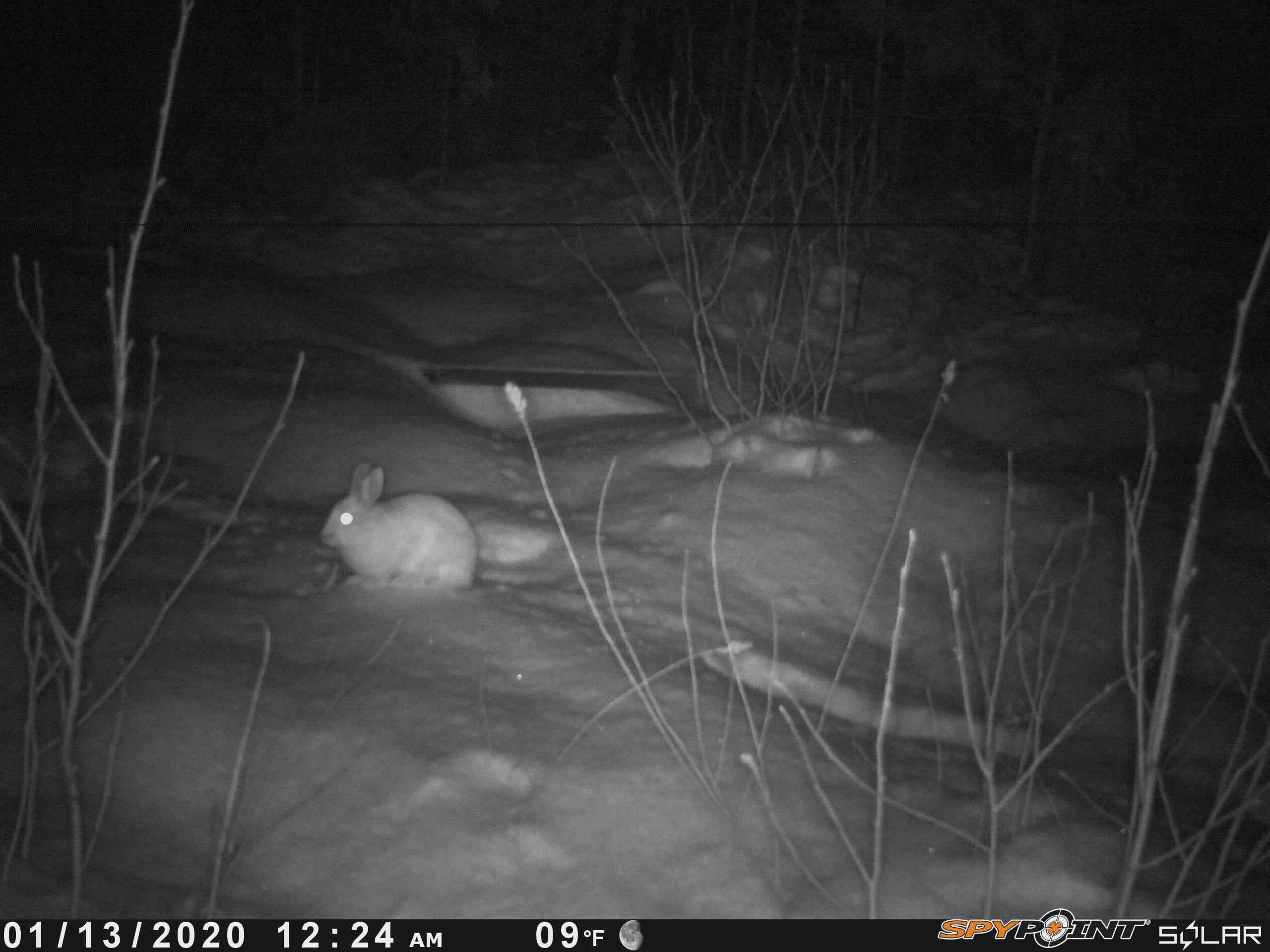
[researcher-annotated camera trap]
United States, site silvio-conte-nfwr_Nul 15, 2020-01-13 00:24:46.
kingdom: Animalia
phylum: Chordata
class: Mammalia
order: Lagomorpha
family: Leporidae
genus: Lepus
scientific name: Lepus americanus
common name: snowshoe hare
Snowshoe hare (Lepus americanus).